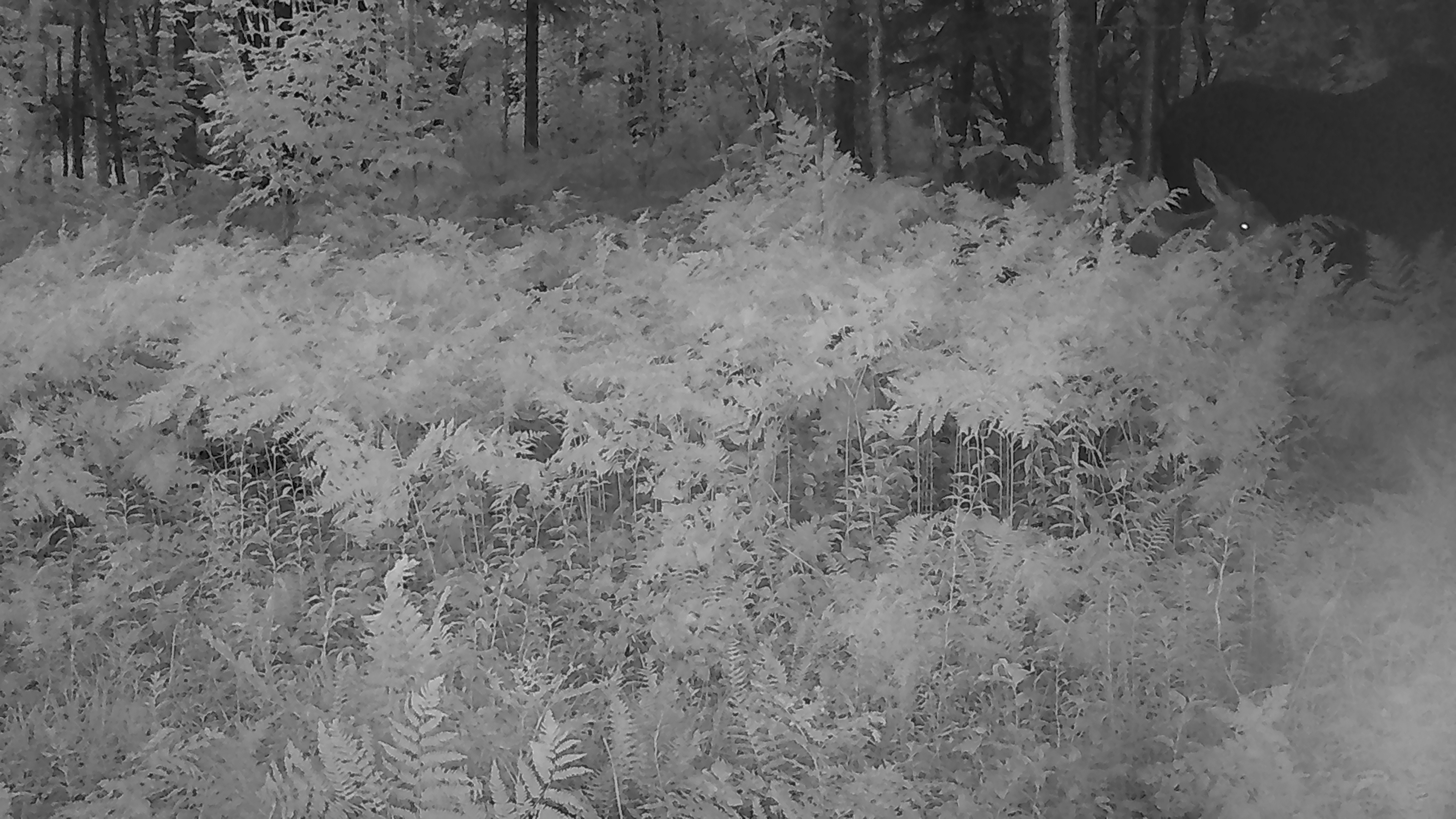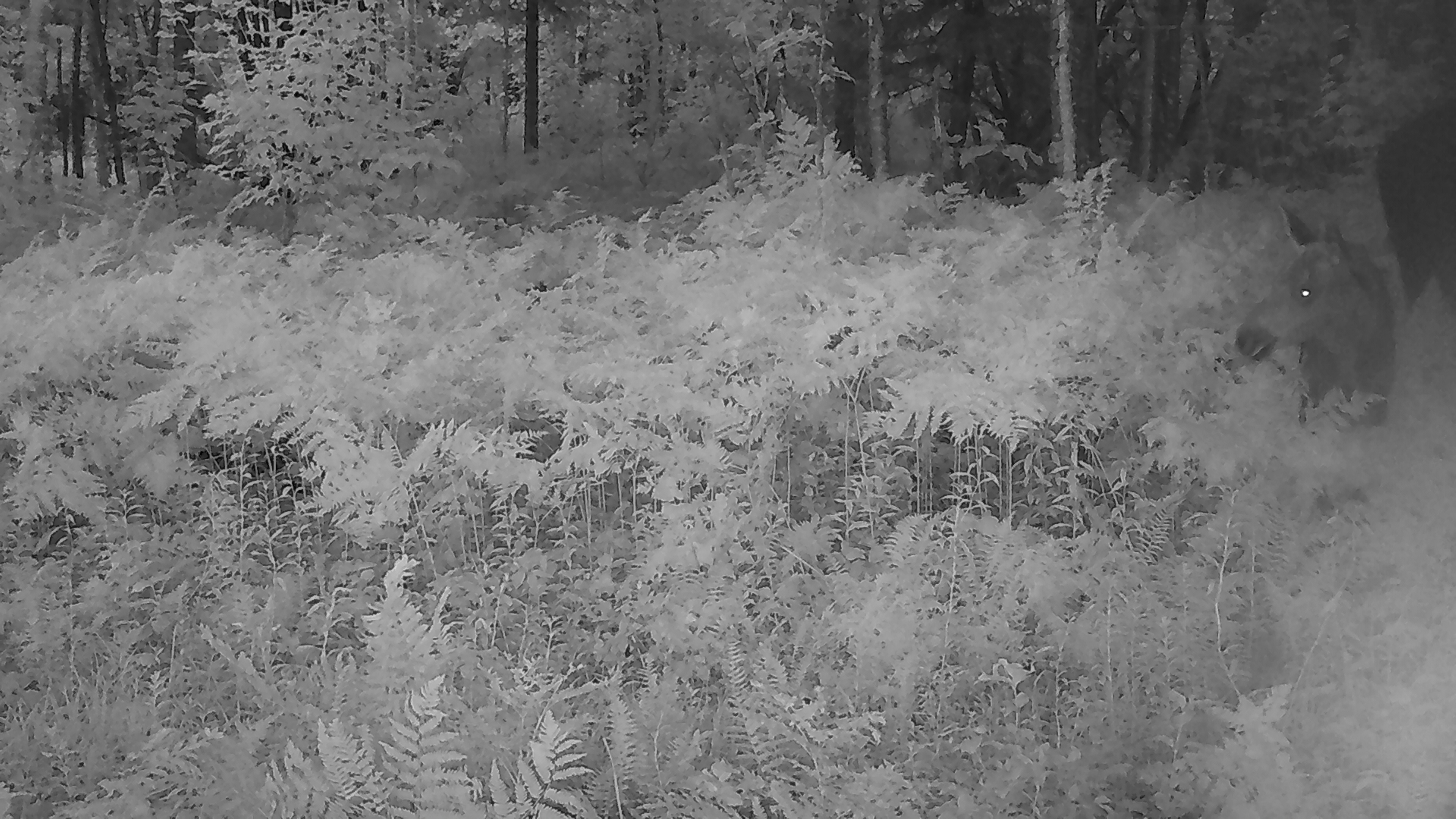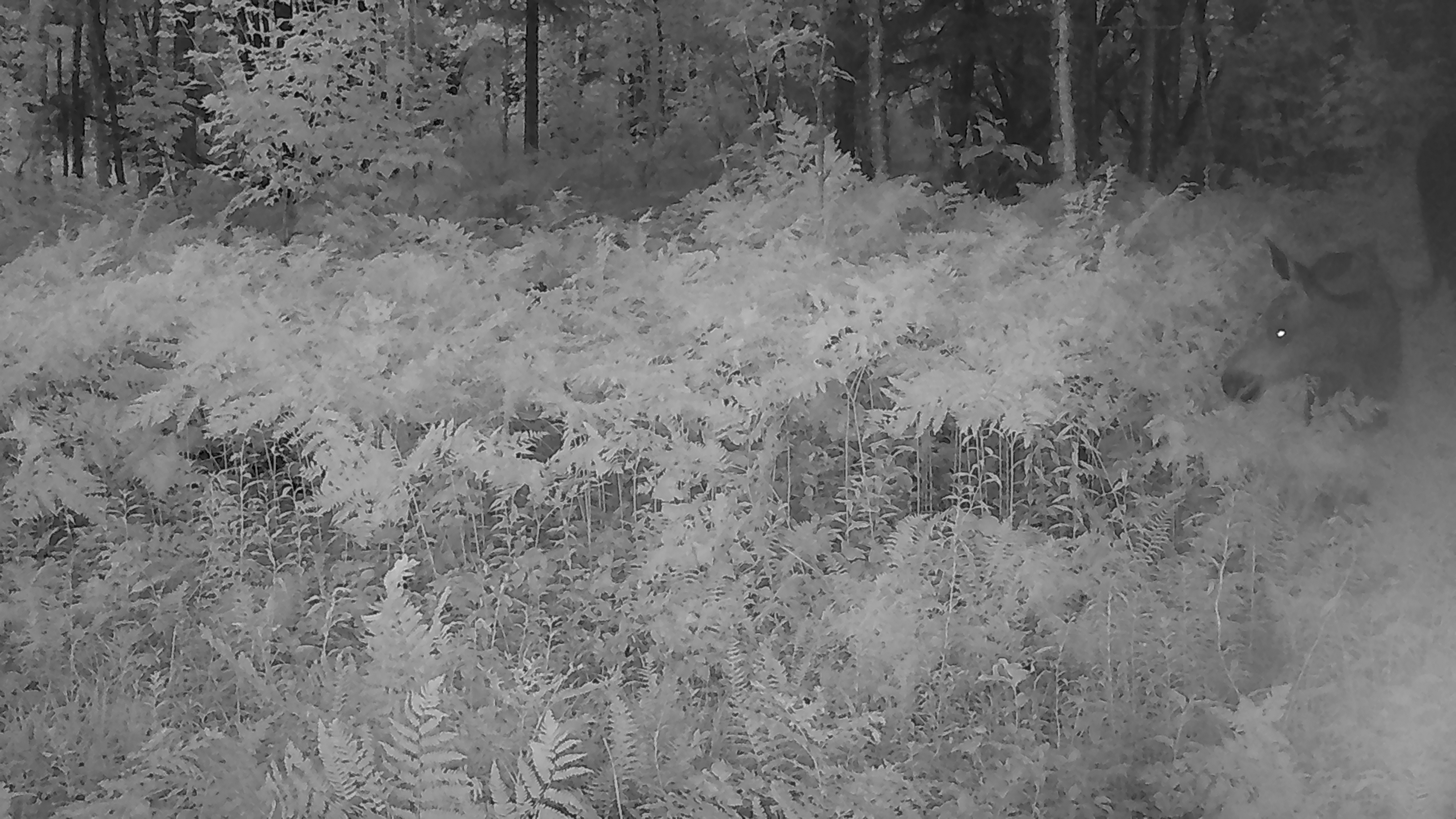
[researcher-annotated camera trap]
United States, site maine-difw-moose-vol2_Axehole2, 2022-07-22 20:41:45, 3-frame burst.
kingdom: Animalia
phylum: Chordata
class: Mammalia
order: Artiodactyla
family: Cervidae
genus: Alces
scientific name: Alces alces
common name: moose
Moose (Alces alces).